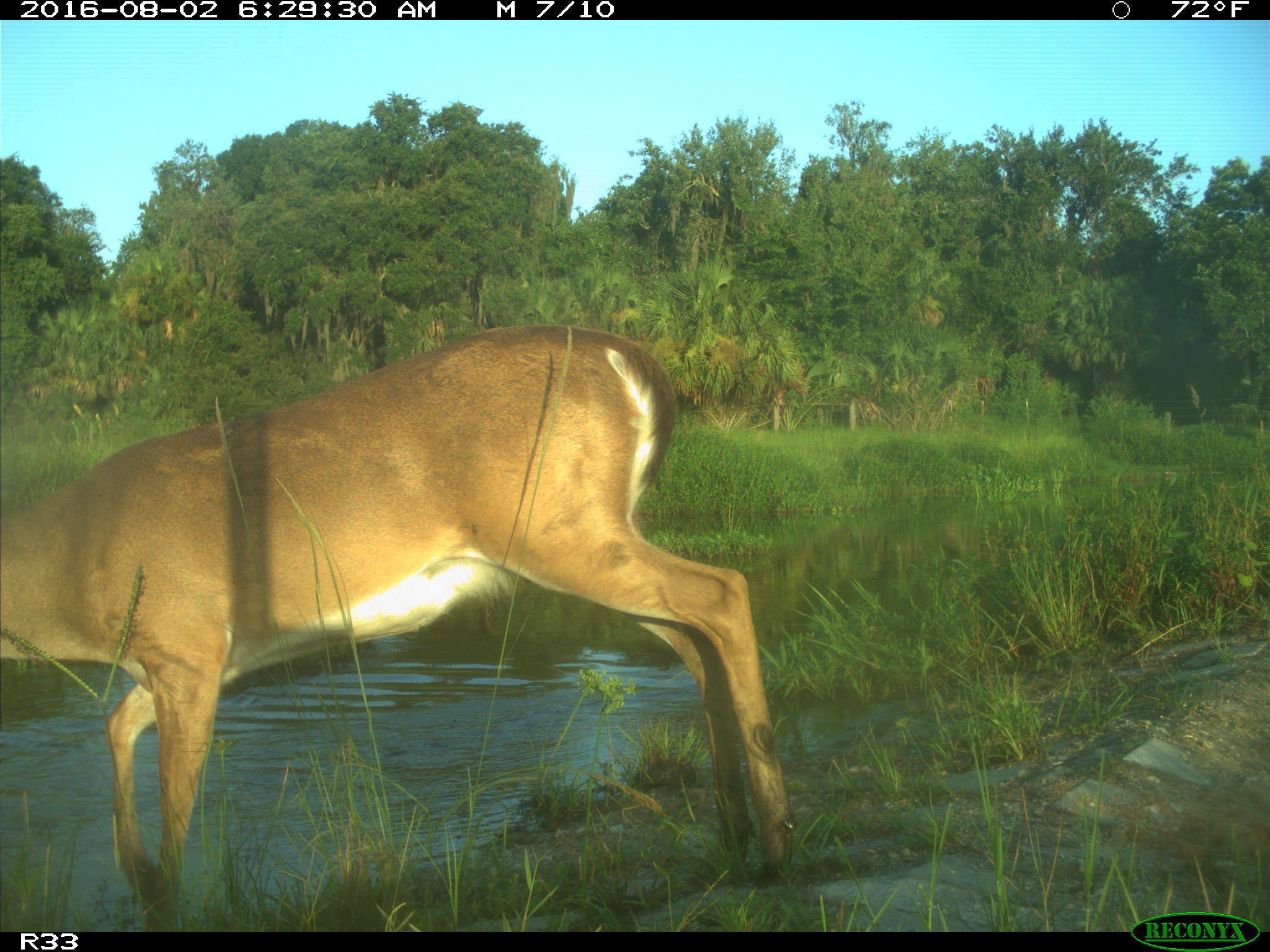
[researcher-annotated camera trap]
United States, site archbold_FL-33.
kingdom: Animalia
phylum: Chordata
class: Mammalia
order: Artiodactyla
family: Cervidae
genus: Odocoileus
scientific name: Odocoileus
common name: deer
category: unidentified deer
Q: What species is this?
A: Unidentified deer (deer) (Odocoileus).